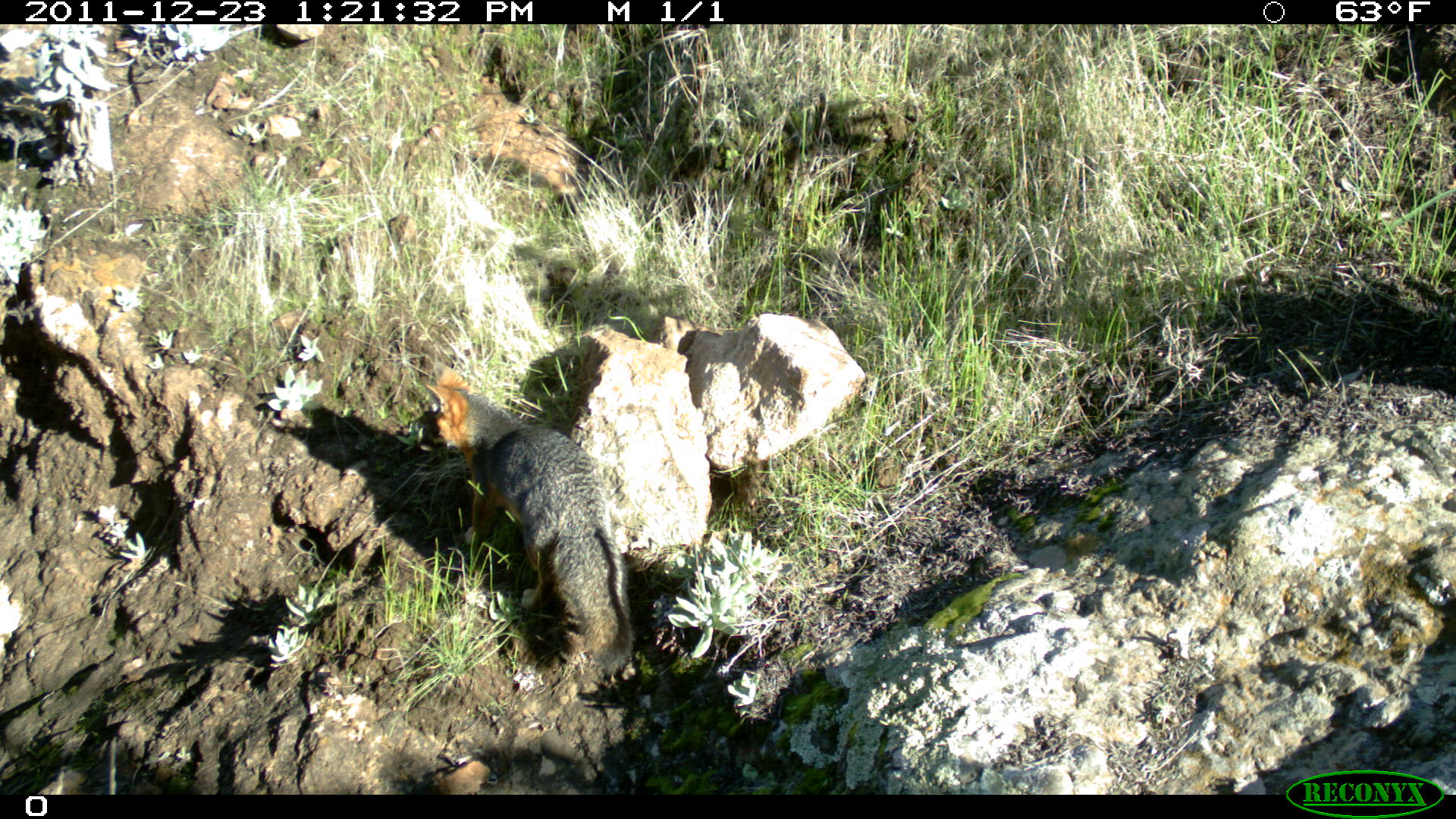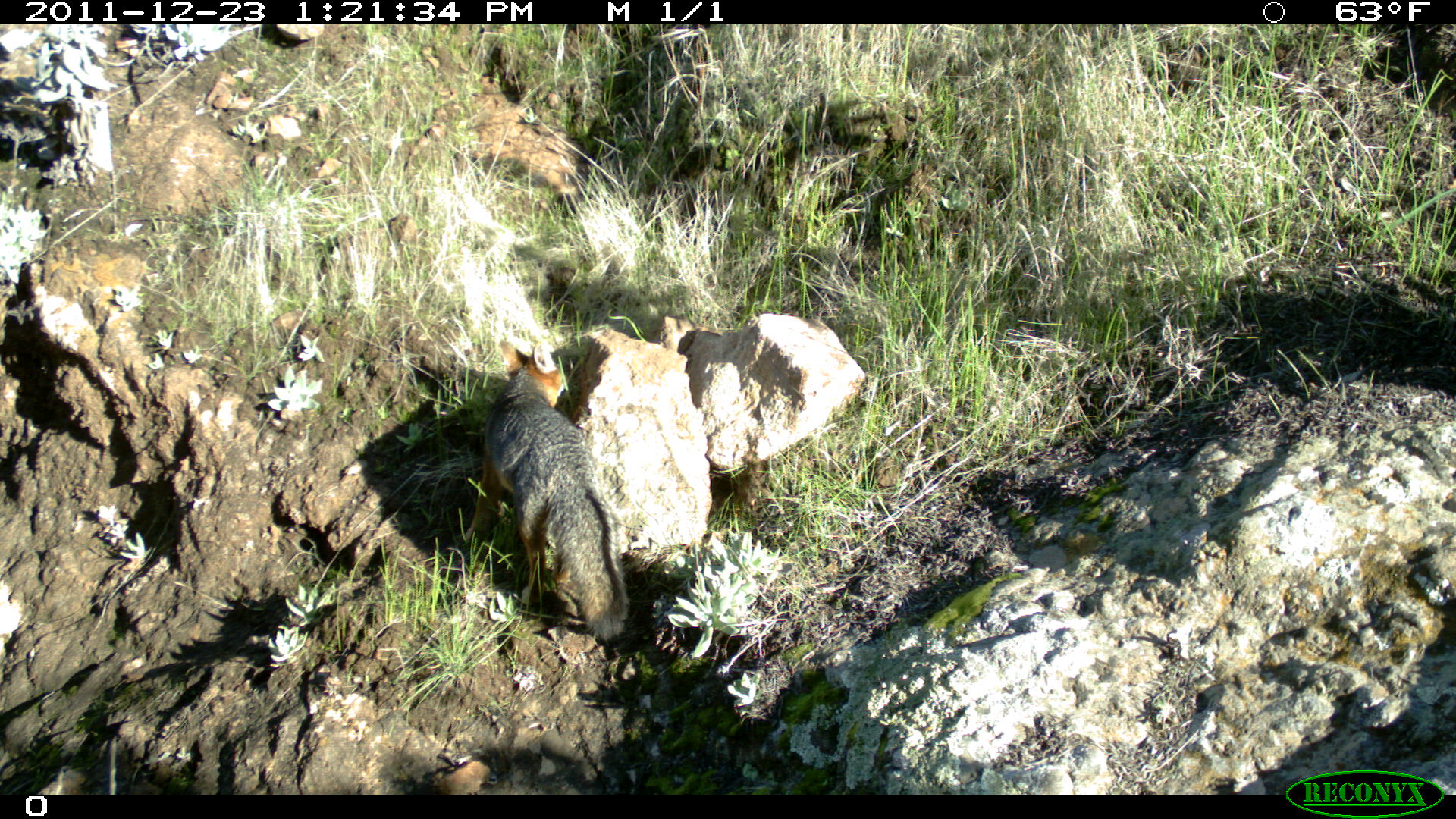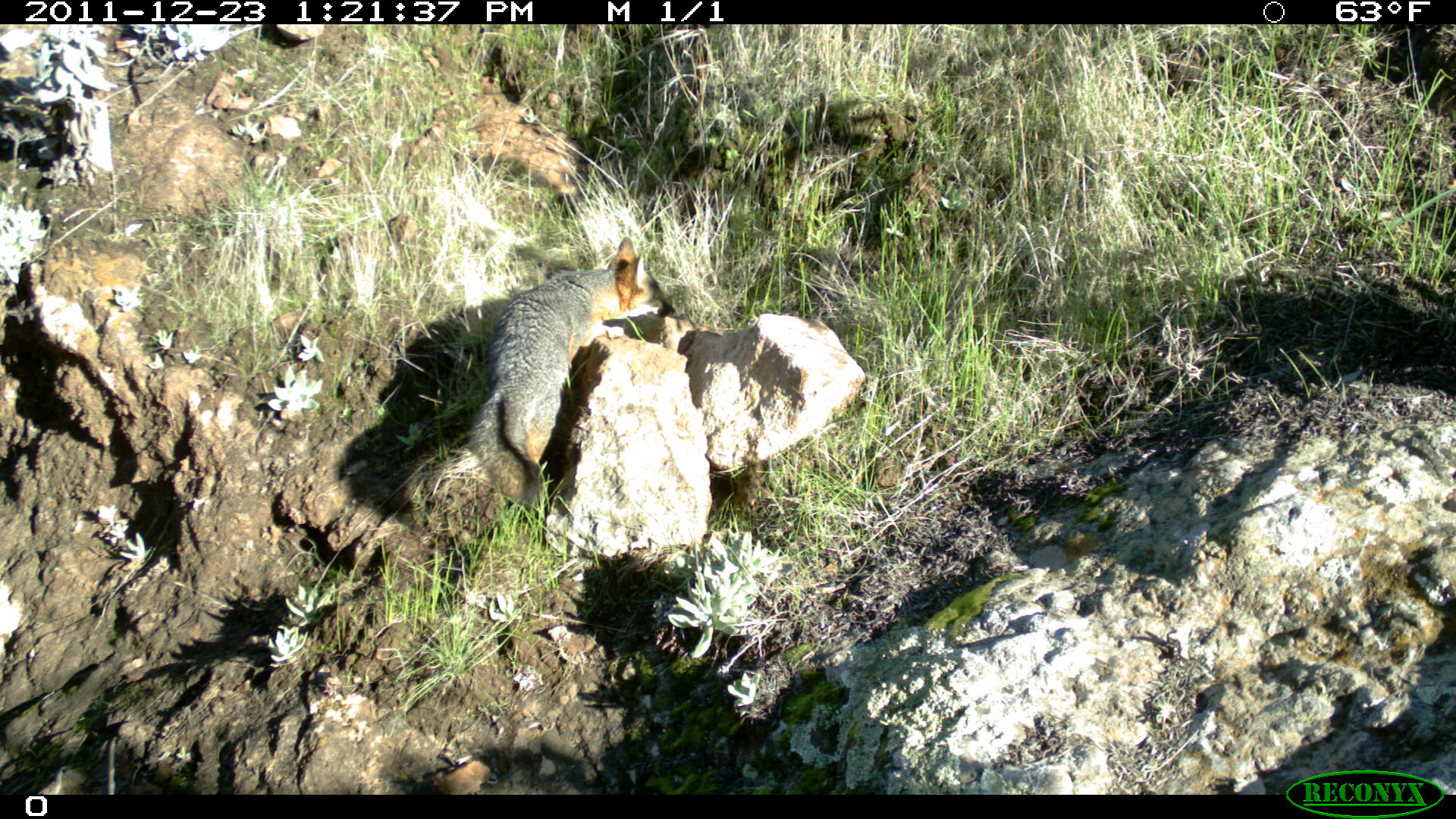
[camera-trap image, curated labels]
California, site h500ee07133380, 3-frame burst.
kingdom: Animalia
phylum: Chordata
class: Mammalia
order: Carnivora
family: Canidae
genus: Urocyon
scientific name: Urocyon littoralis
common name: island fox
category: fox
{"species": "fox (island fox) (Urocyon littoralis)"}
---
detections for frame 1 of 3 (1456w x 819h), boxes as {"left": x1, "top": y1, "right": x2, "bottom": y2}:
fox: {"left": 425, "top": 362, "right": 635, "bottom": 675}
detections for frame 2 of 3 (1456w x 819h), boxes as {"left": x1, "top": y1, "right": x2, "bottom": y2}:
fox: {"left": 470, "top": 338, "right": 629, "bottom": 642}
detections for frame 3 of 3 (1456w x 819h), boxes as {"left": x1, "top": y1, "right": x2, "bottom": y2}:
fox: {"left": 466, "top": 236, "right": 677, "bottom": 510}